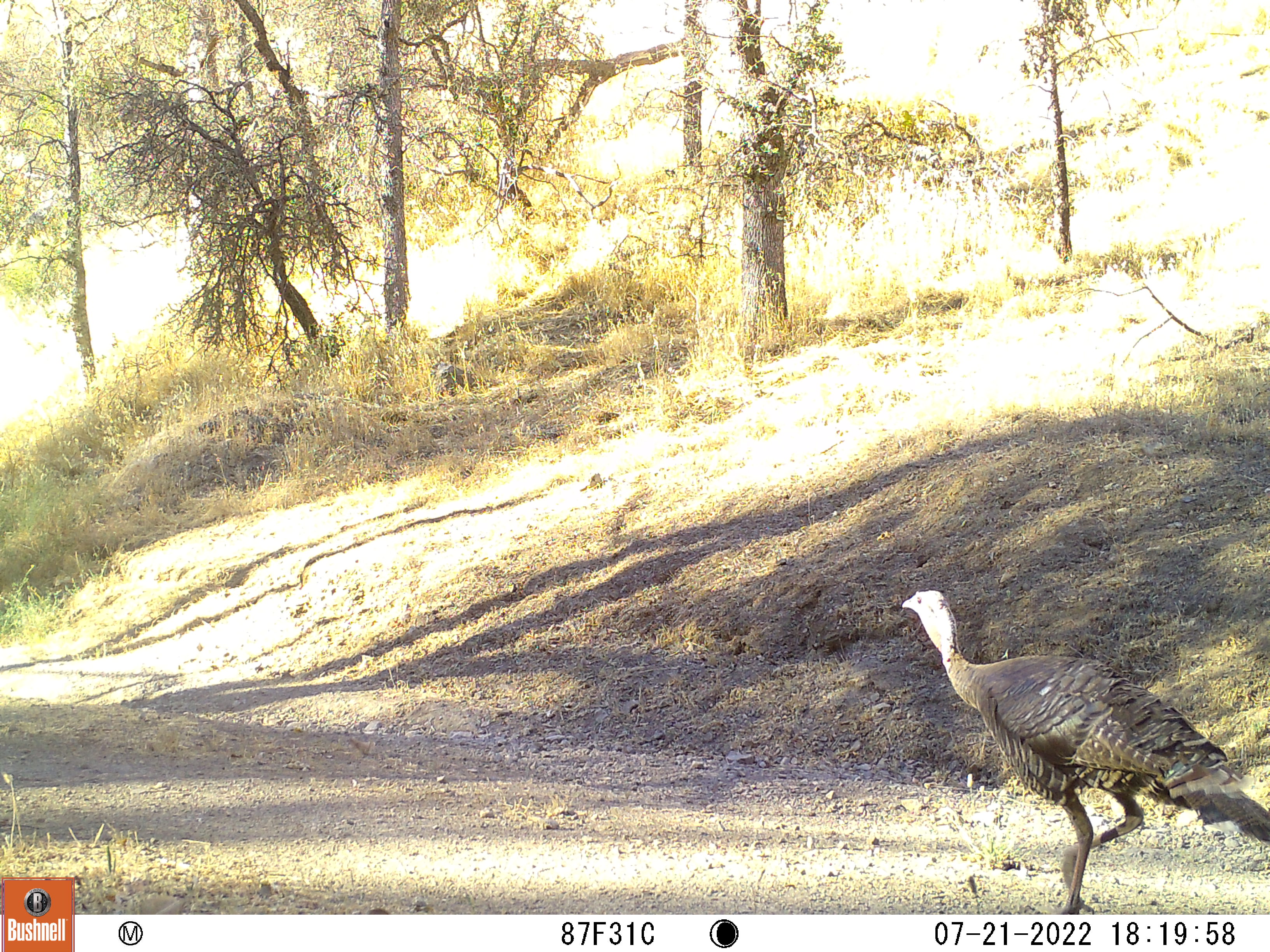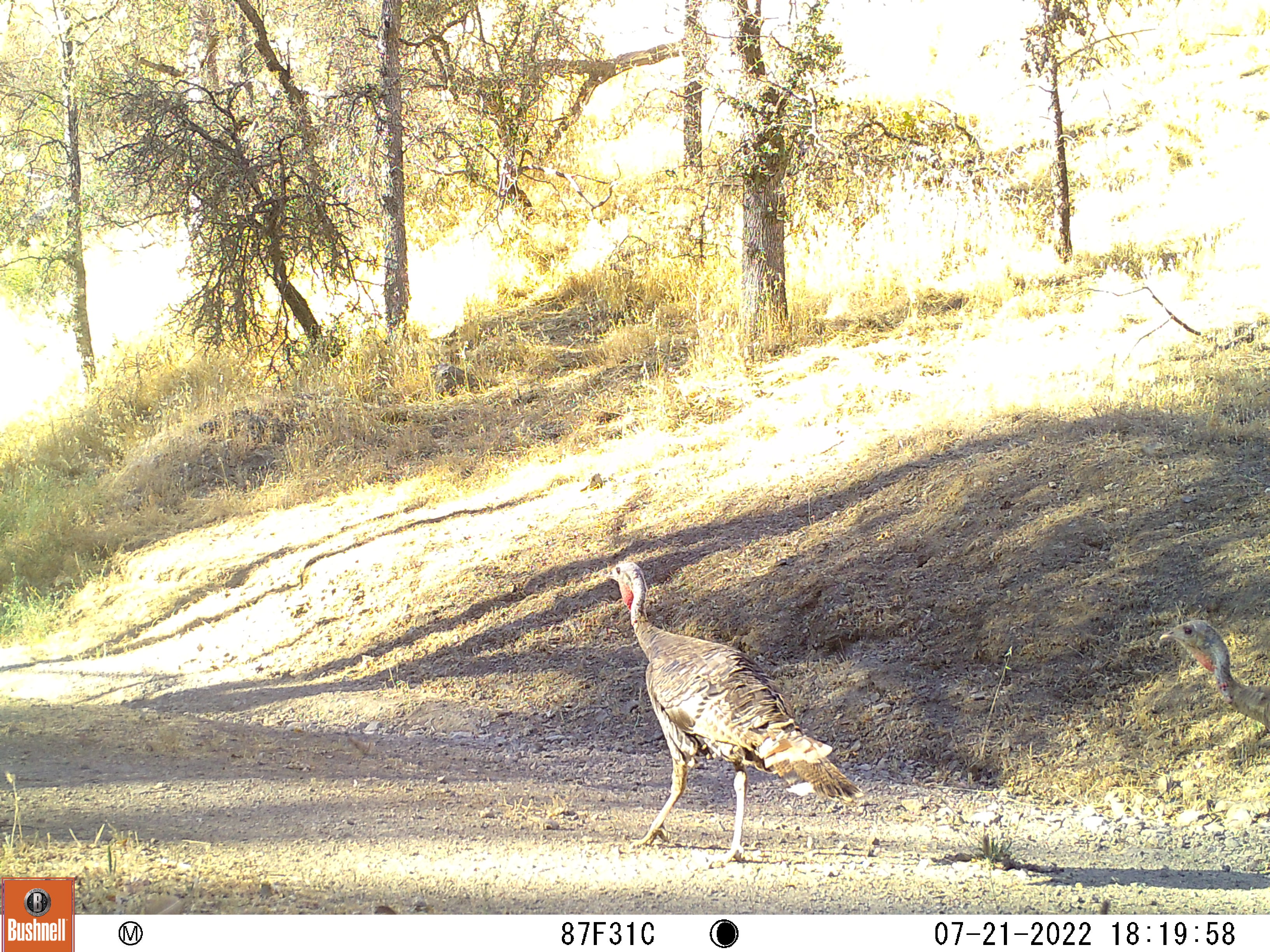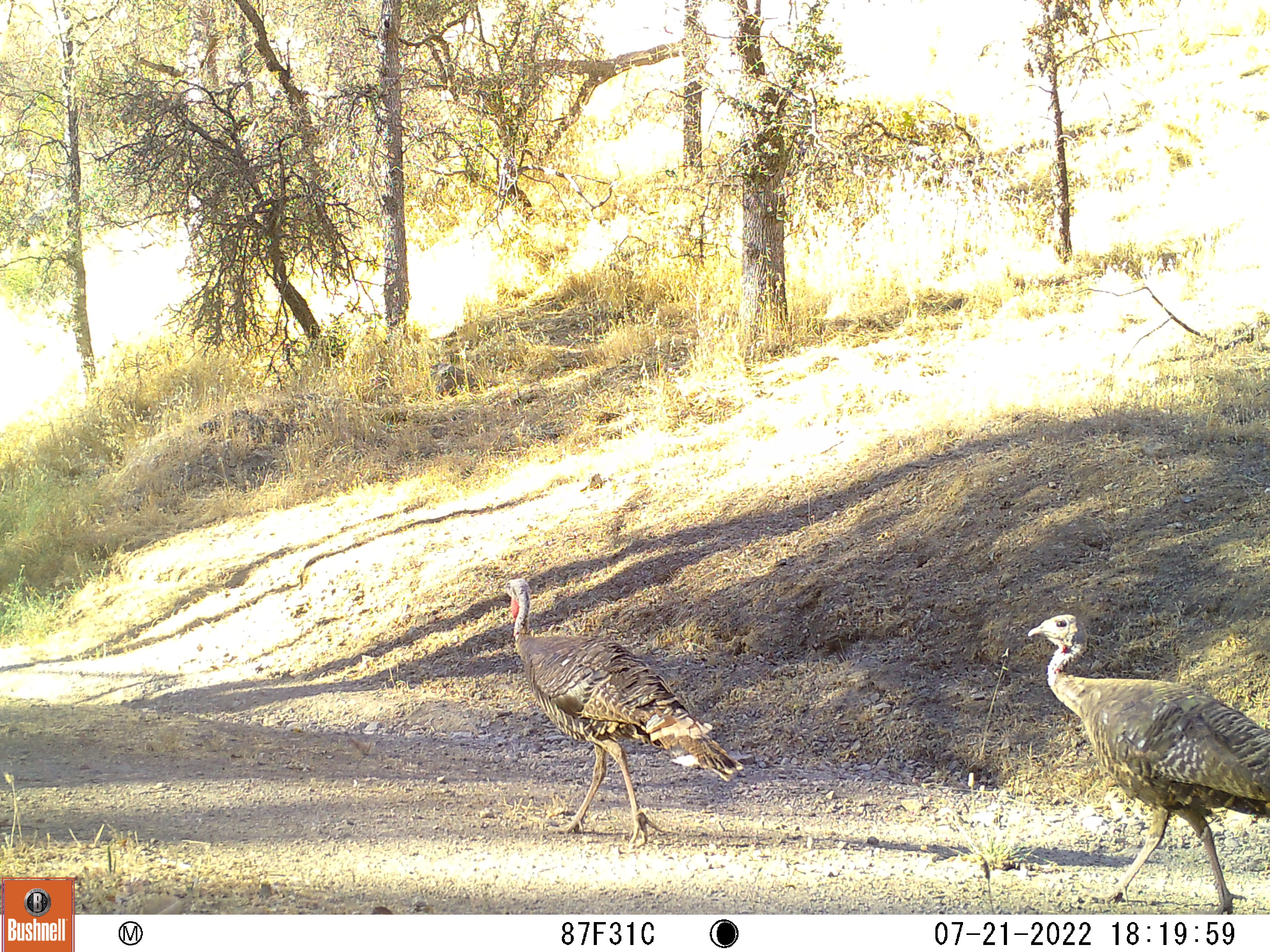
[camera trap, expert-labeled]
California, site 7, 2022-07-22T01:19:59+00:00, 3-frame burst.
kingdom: Animalia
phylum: Chordata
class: Aves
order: Galliformes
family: Phasianidae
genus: Meleagris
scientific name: Meleagris gallopavo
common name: turkey